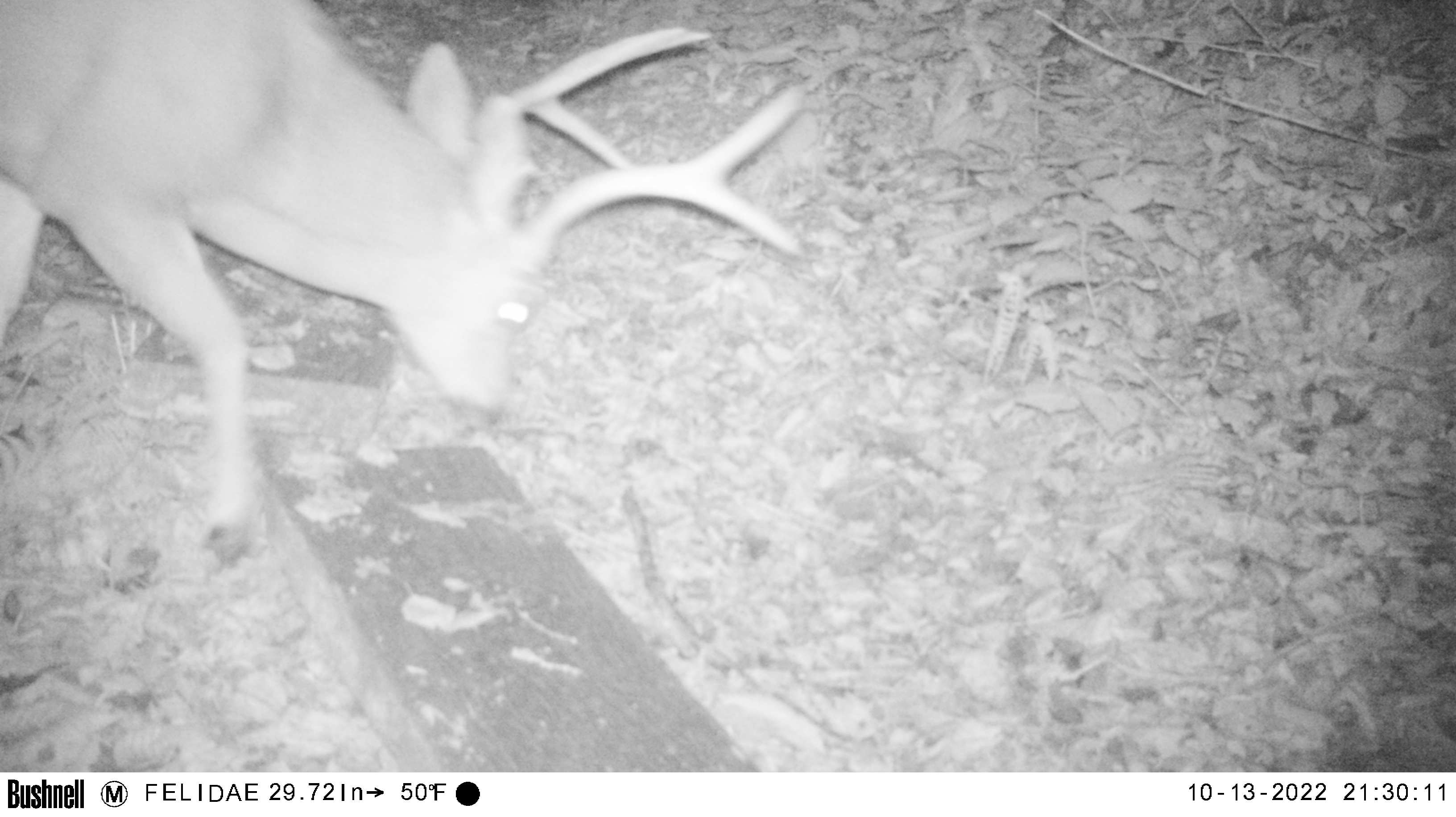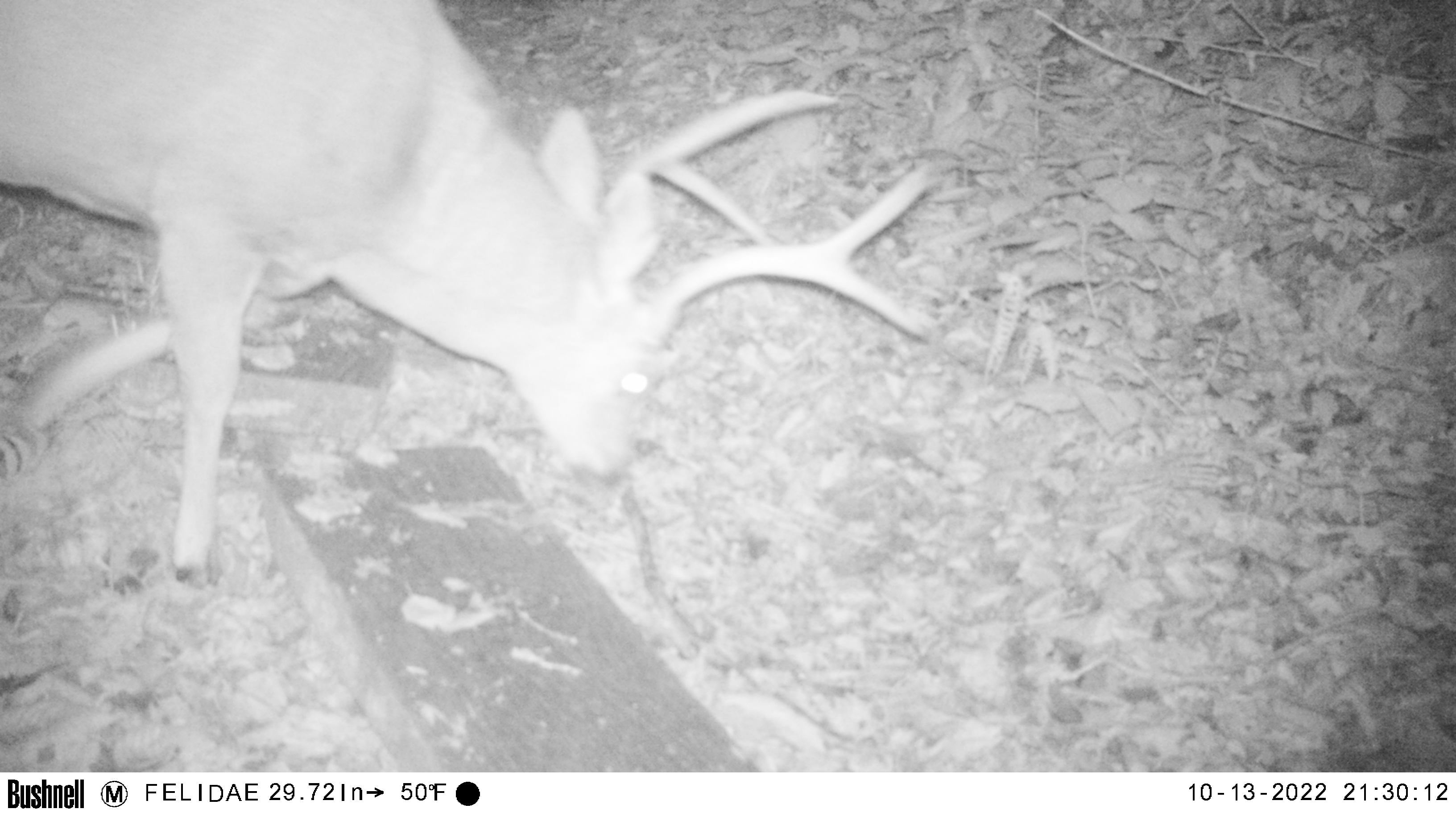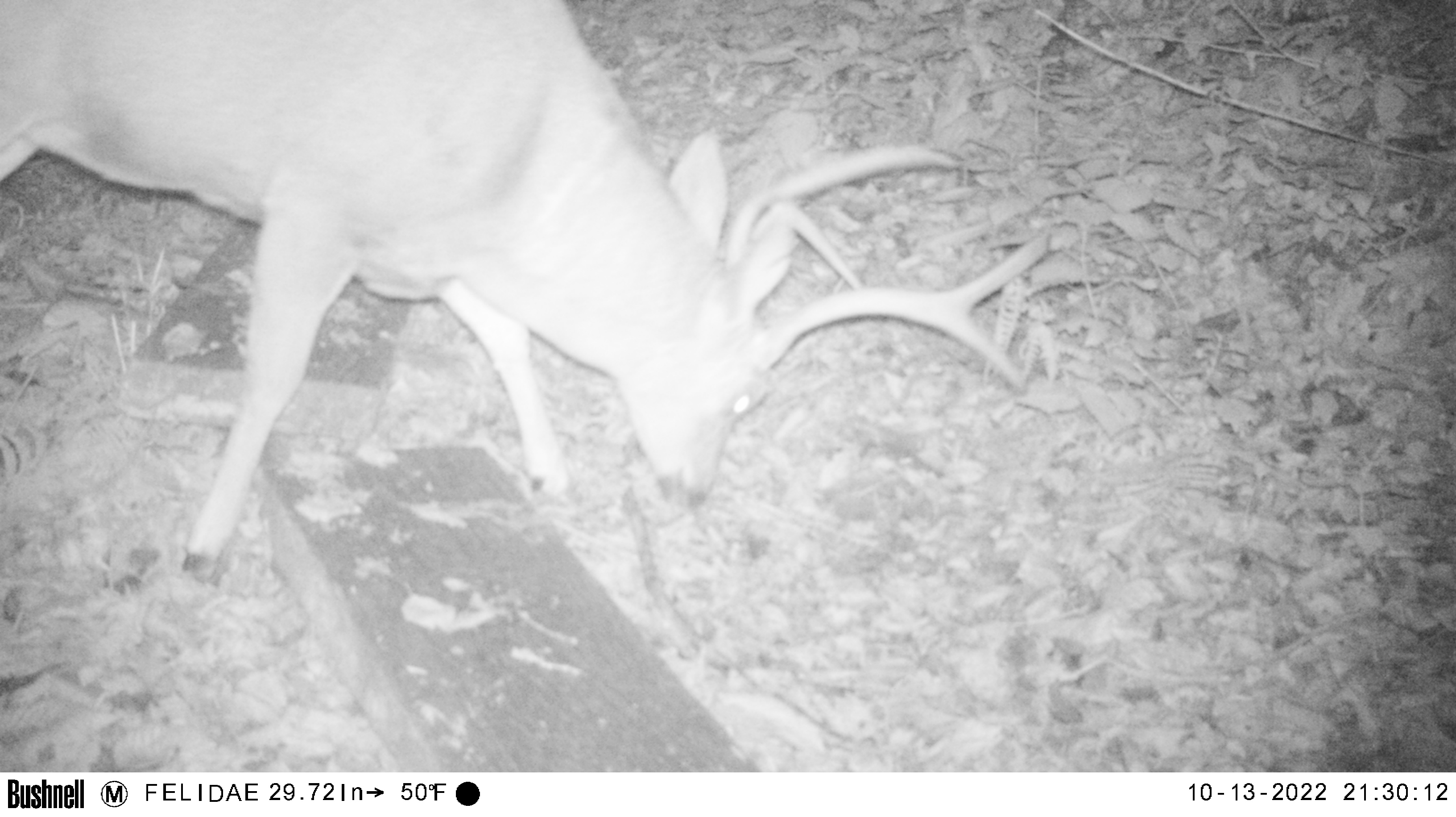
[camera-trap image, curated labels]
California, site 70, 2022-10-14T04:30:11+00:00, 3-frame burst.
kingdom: Animalia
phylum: Chordata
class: Mammalia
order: Artiodactyla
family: Cervidae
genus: Odocoileus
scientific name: Odocoileus hemionus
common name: mule deer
Mule deer (Odocoileus hemionus).